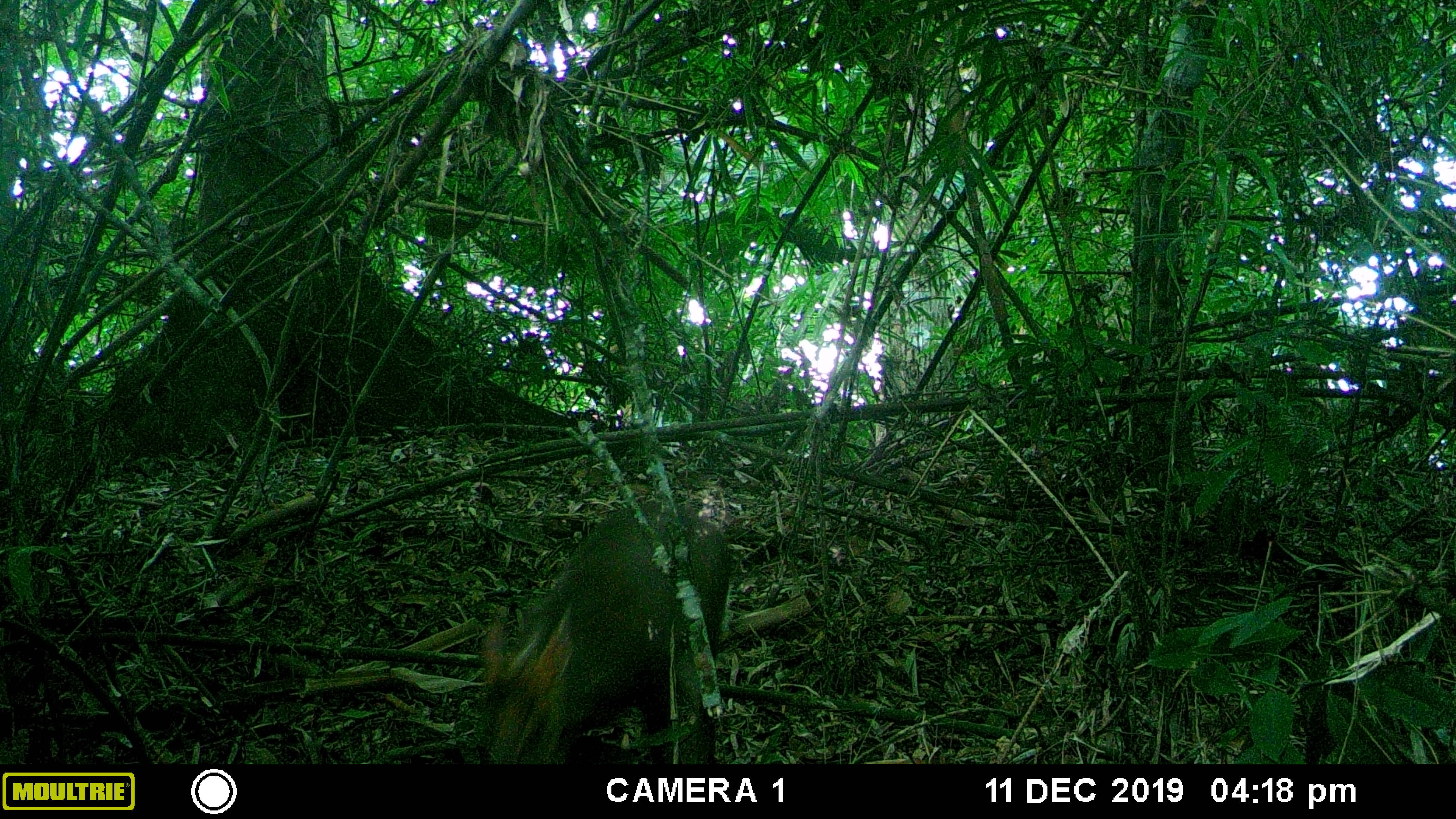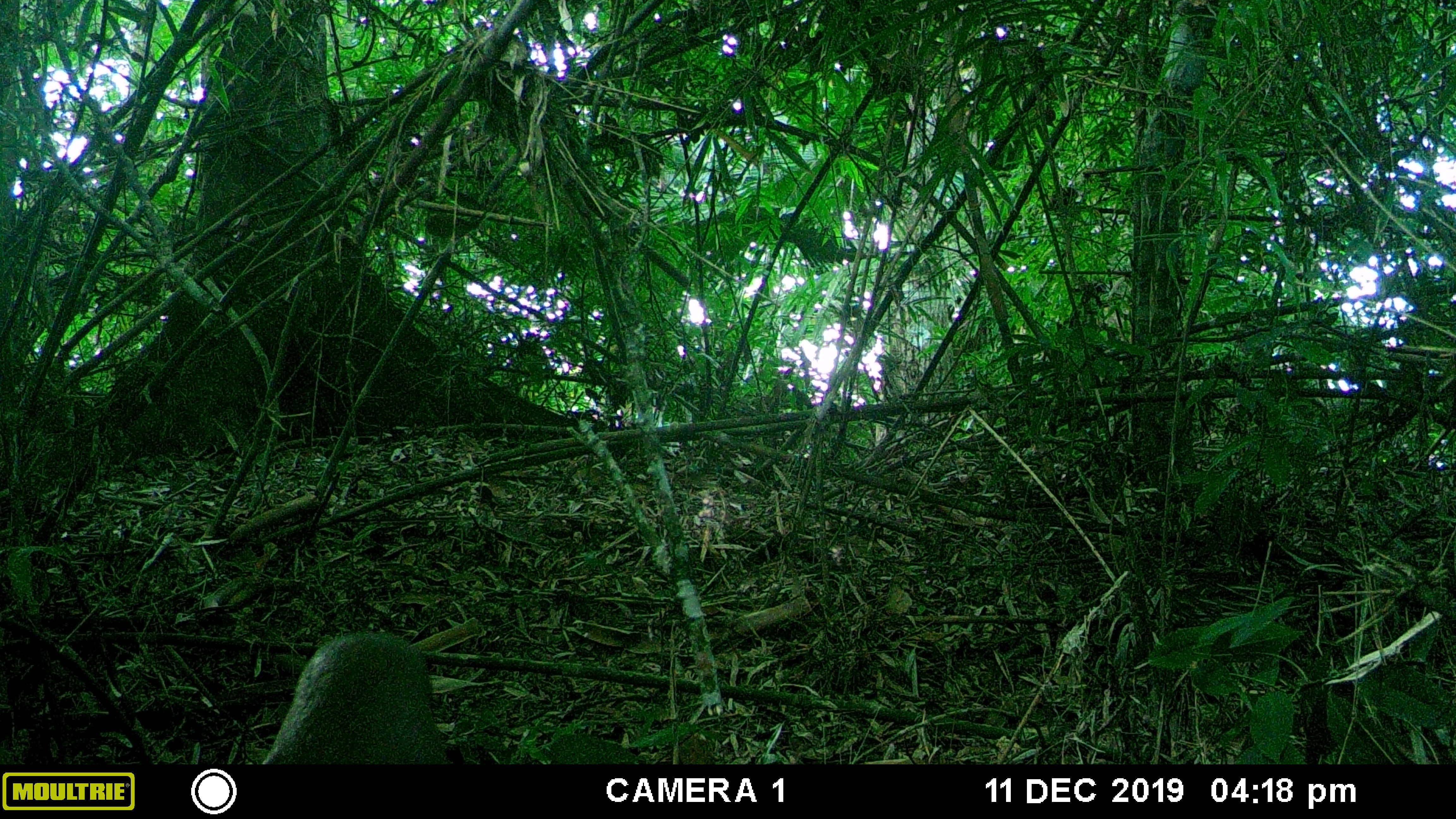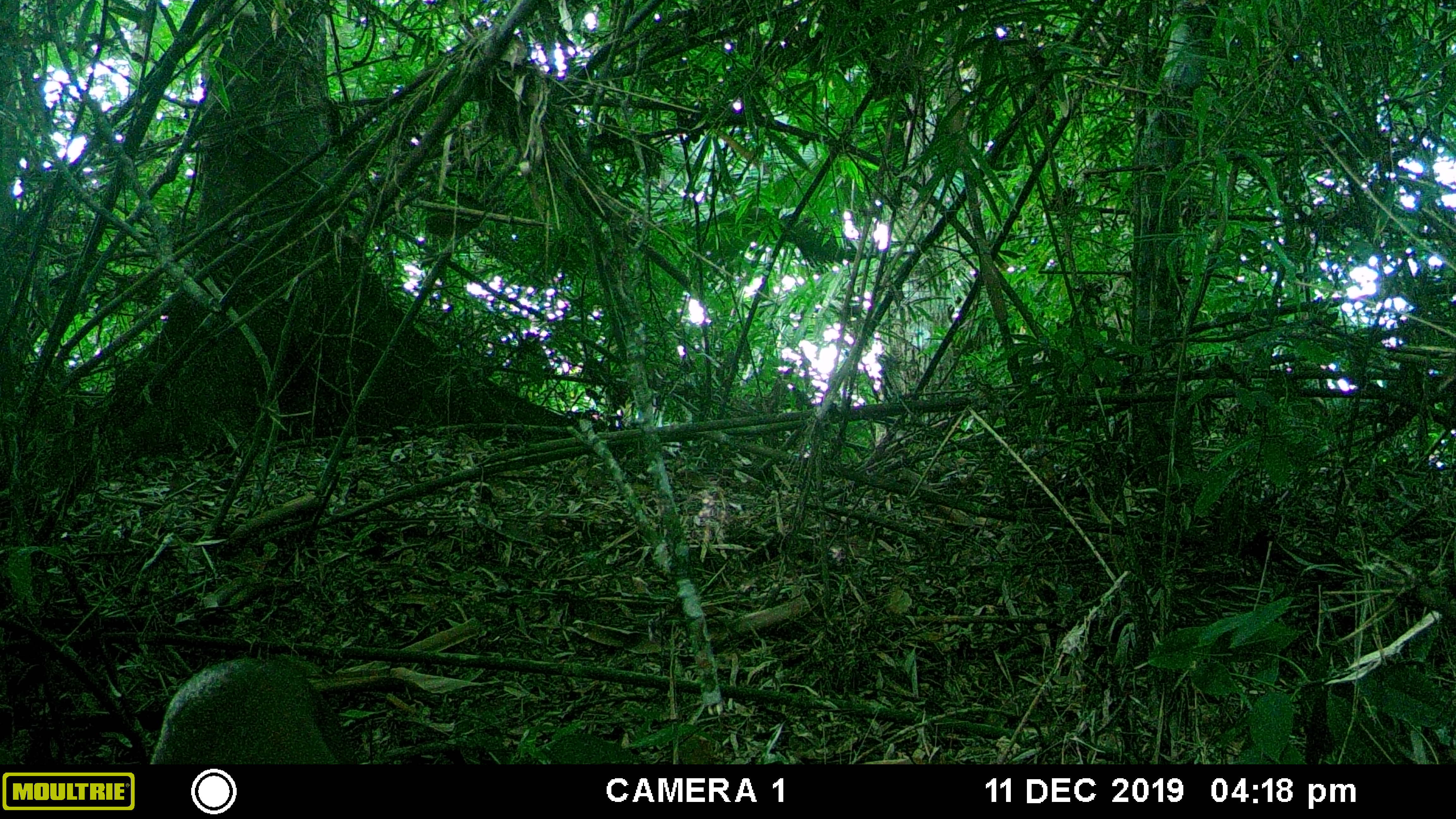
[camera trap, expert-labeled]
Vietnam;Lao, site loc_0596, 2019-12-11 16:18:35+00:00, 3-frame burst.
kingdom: Animalia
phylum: Chordata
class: Mammalia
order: Artiodactyla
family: Cervidae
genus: Muntiacus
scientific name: Muntiacus rooseveltorum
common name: roosevelt's muntjac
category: roosevelts muntjac group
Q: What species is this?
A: Roosevelts muntjac group (roosevelt's muntjac) (Muntiacus rooseveltorum).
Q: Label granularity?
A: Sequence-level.